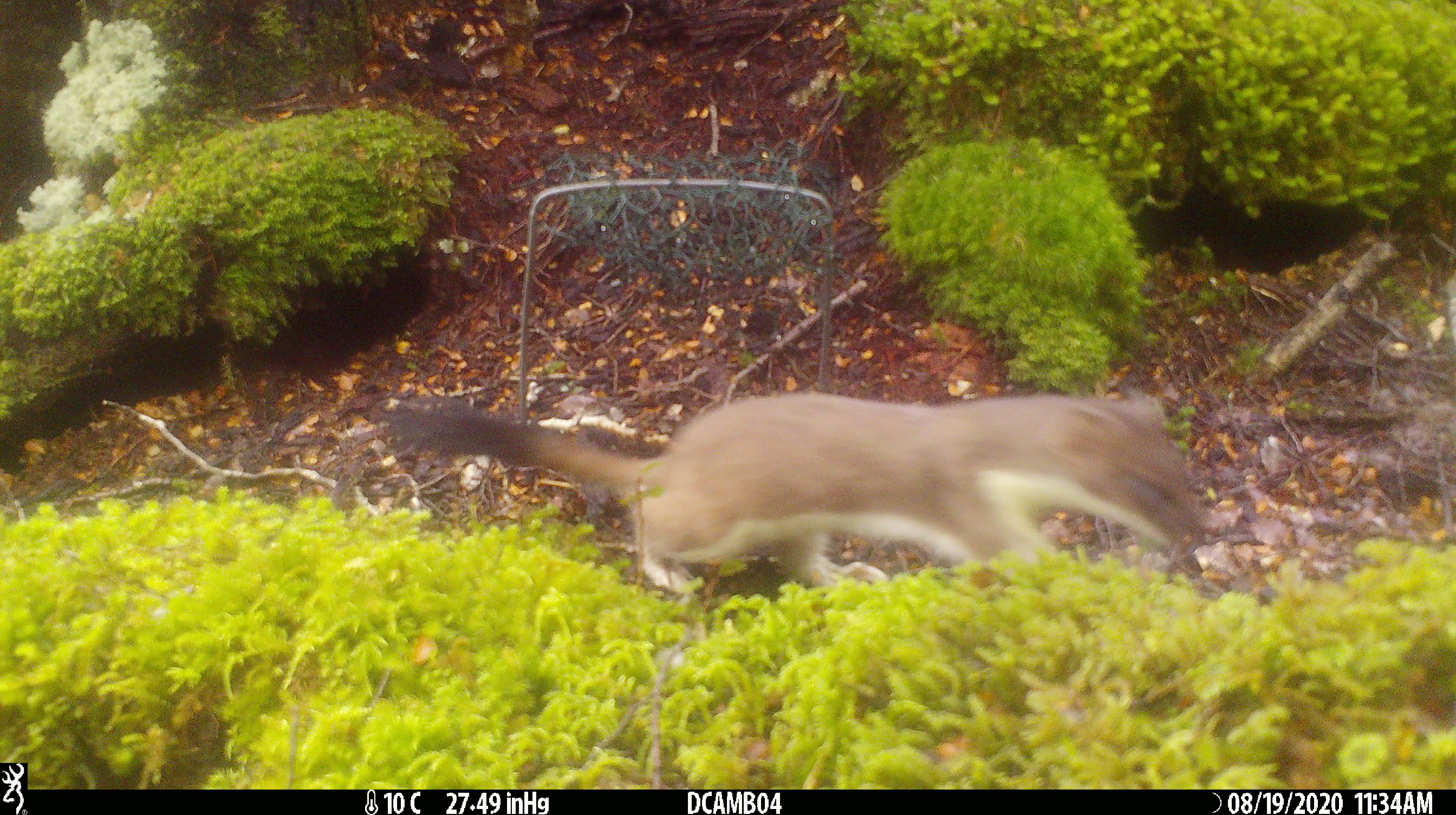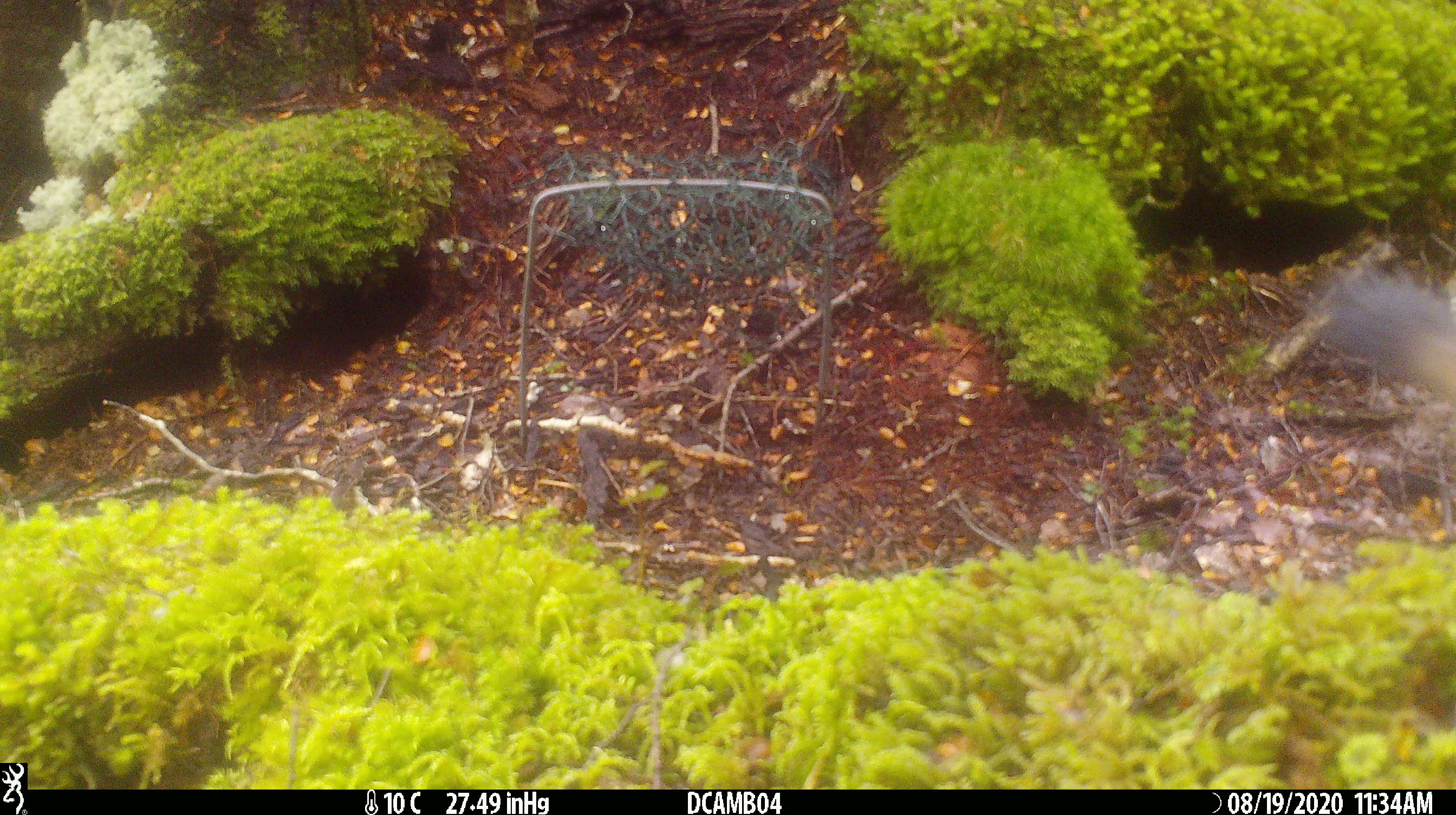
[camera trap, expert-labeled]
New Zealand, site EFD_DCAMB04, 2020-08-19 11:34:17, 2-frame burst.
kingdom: Animalia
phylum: Chordata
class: Mammalia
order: Carnivora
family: Mustelidae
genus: Mustela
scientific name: Mustela erminea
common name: stoat